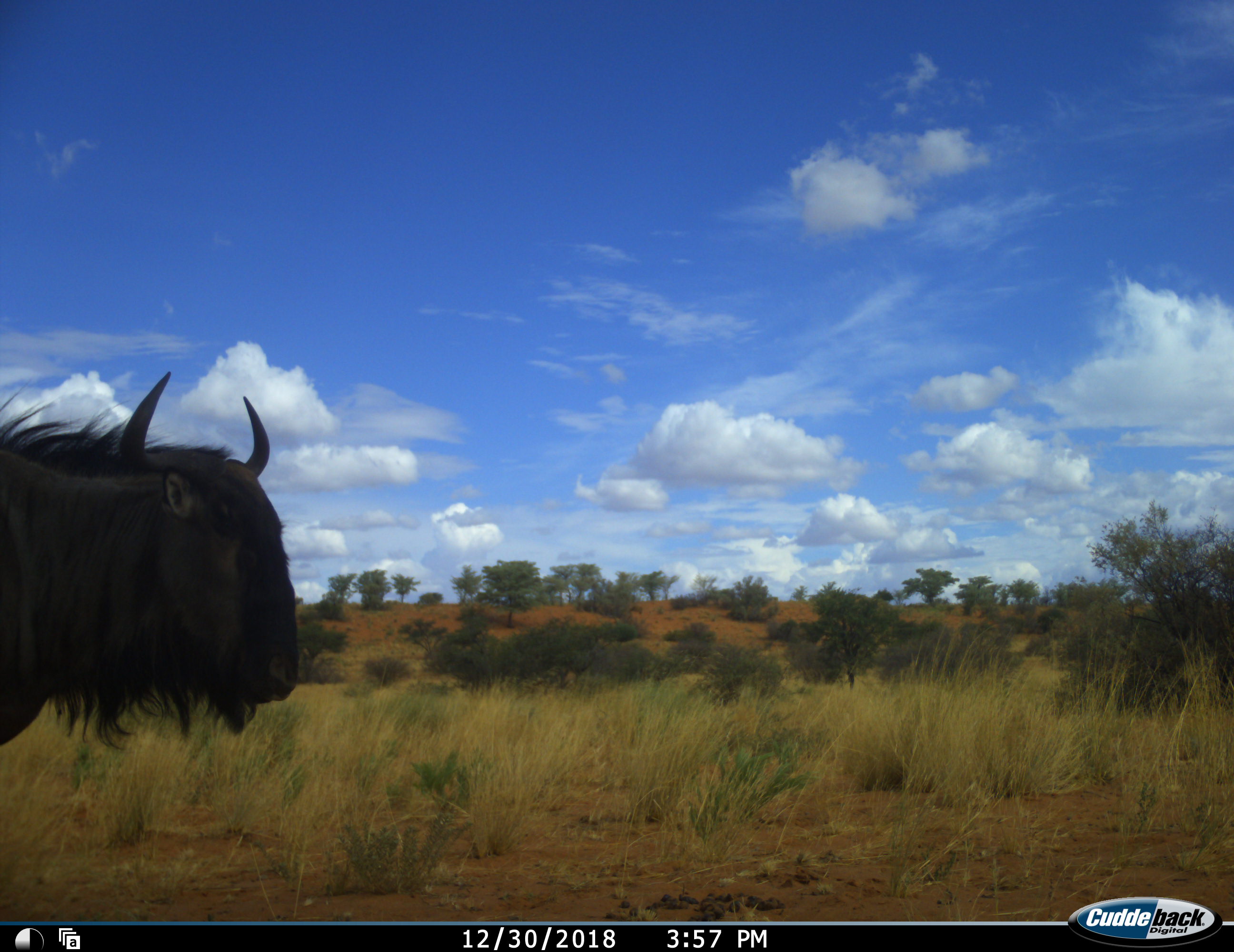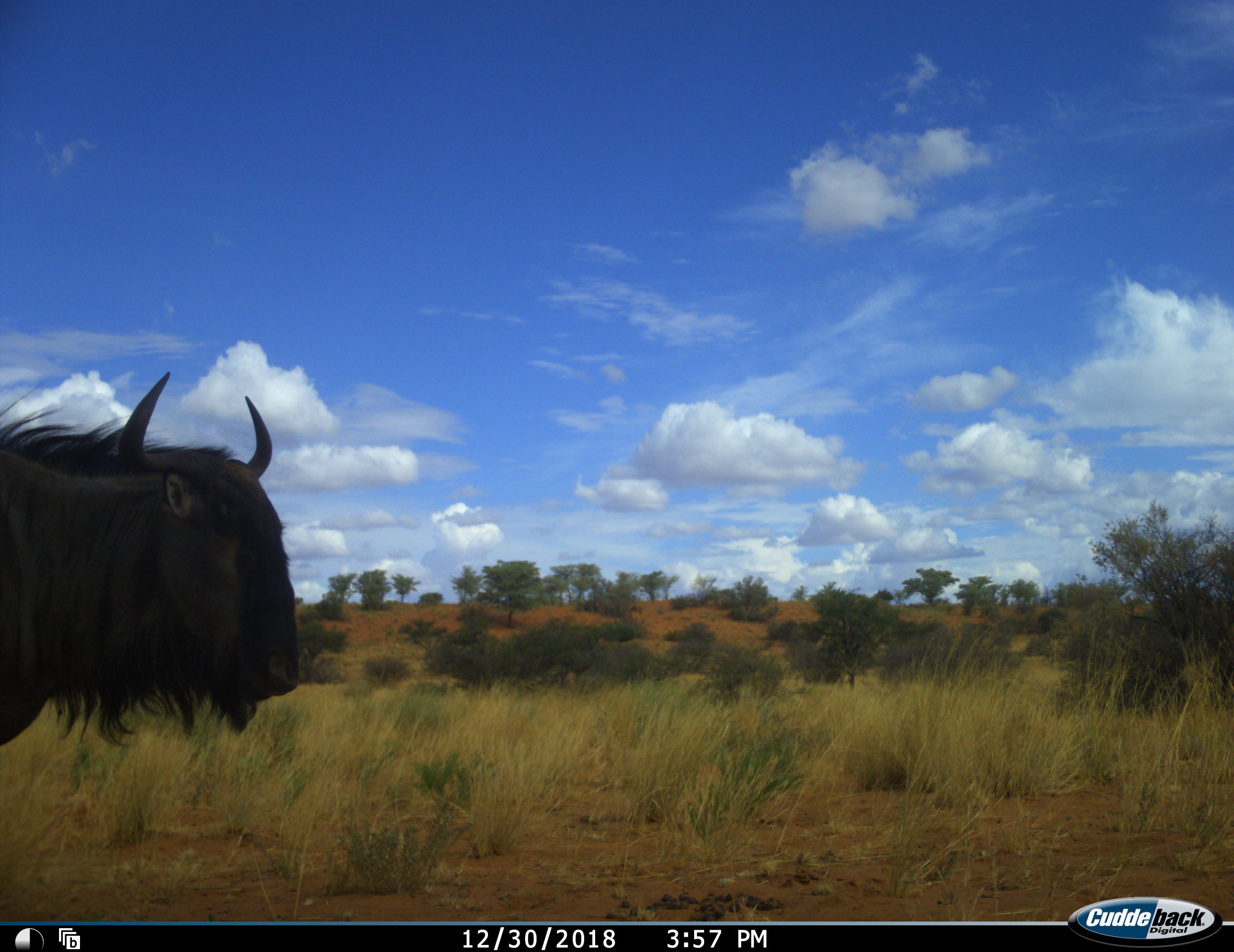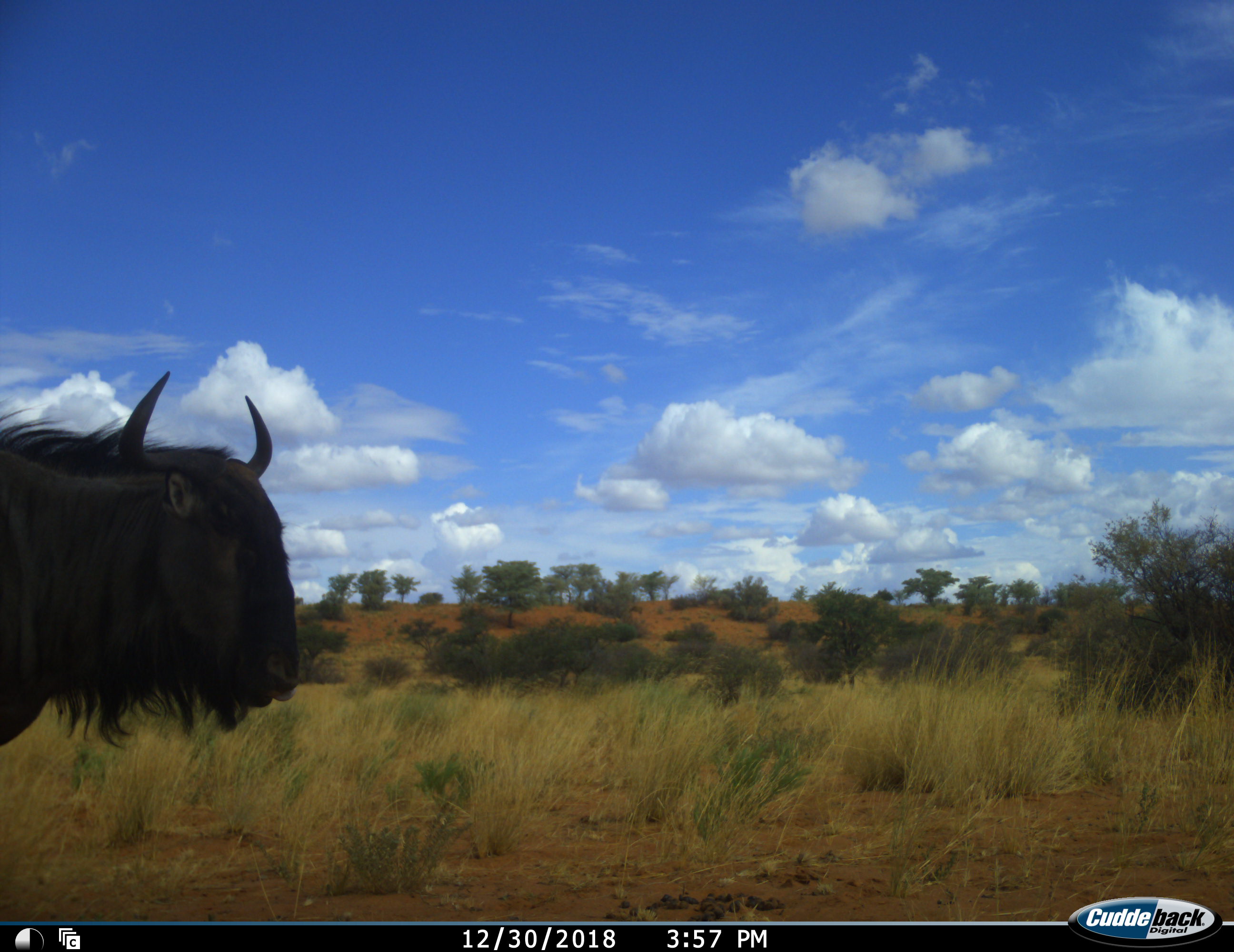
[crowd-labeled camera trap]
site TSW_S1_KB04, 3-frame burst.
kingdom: Animalia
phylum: Chordata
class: Mammalia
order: Artiodactyla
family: Bovidae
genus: Connochaetes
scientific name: Connochaetes taurinus taurinus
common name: blue wildebeest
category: wildebeestblue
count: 1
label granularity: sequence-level